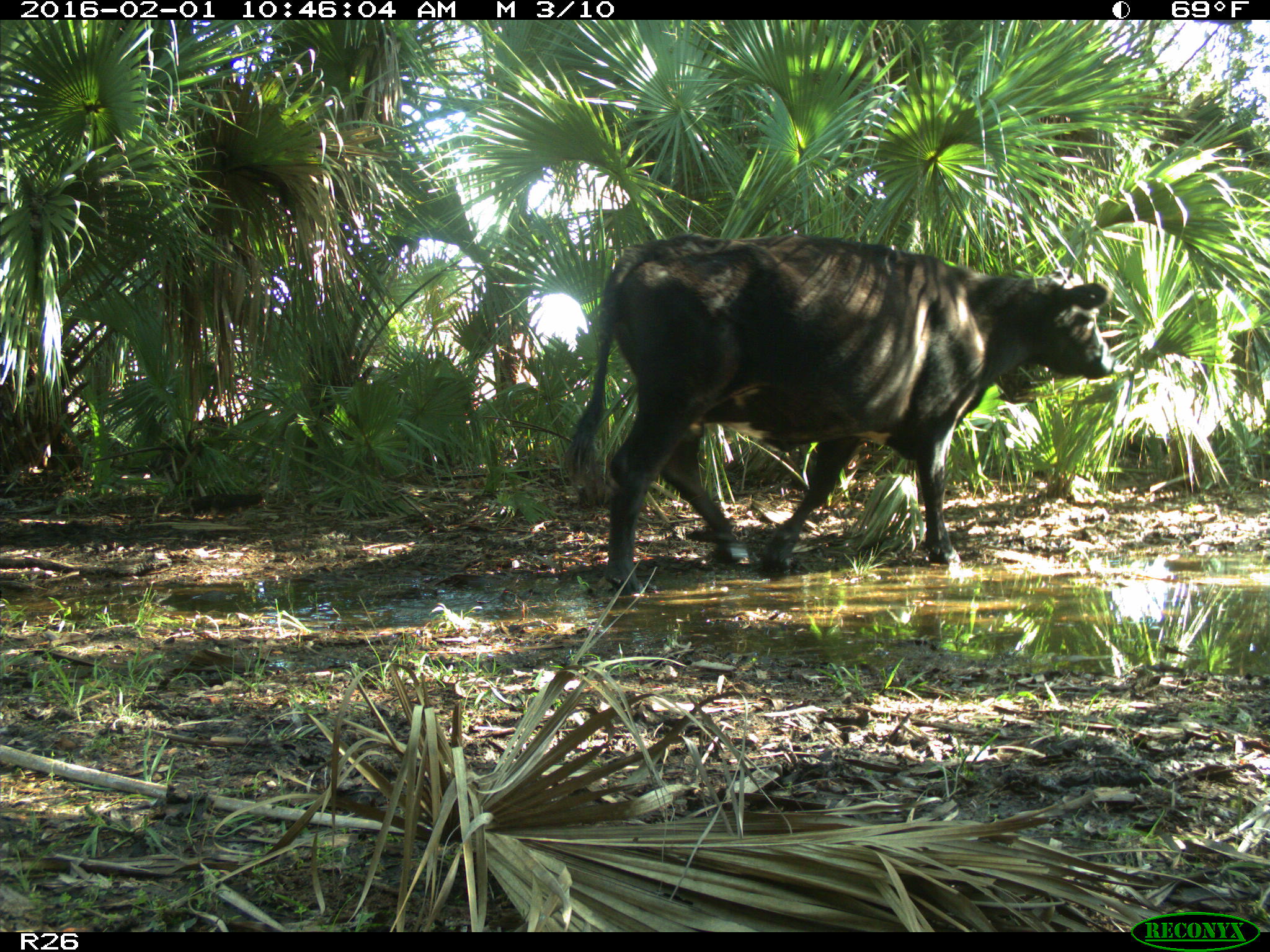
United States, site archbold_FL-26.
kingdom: Animalia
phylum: Chordata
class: Mammalia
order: Artiodactyla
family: Bovidae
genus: Bos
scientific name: Bos taurus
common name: domestic cow